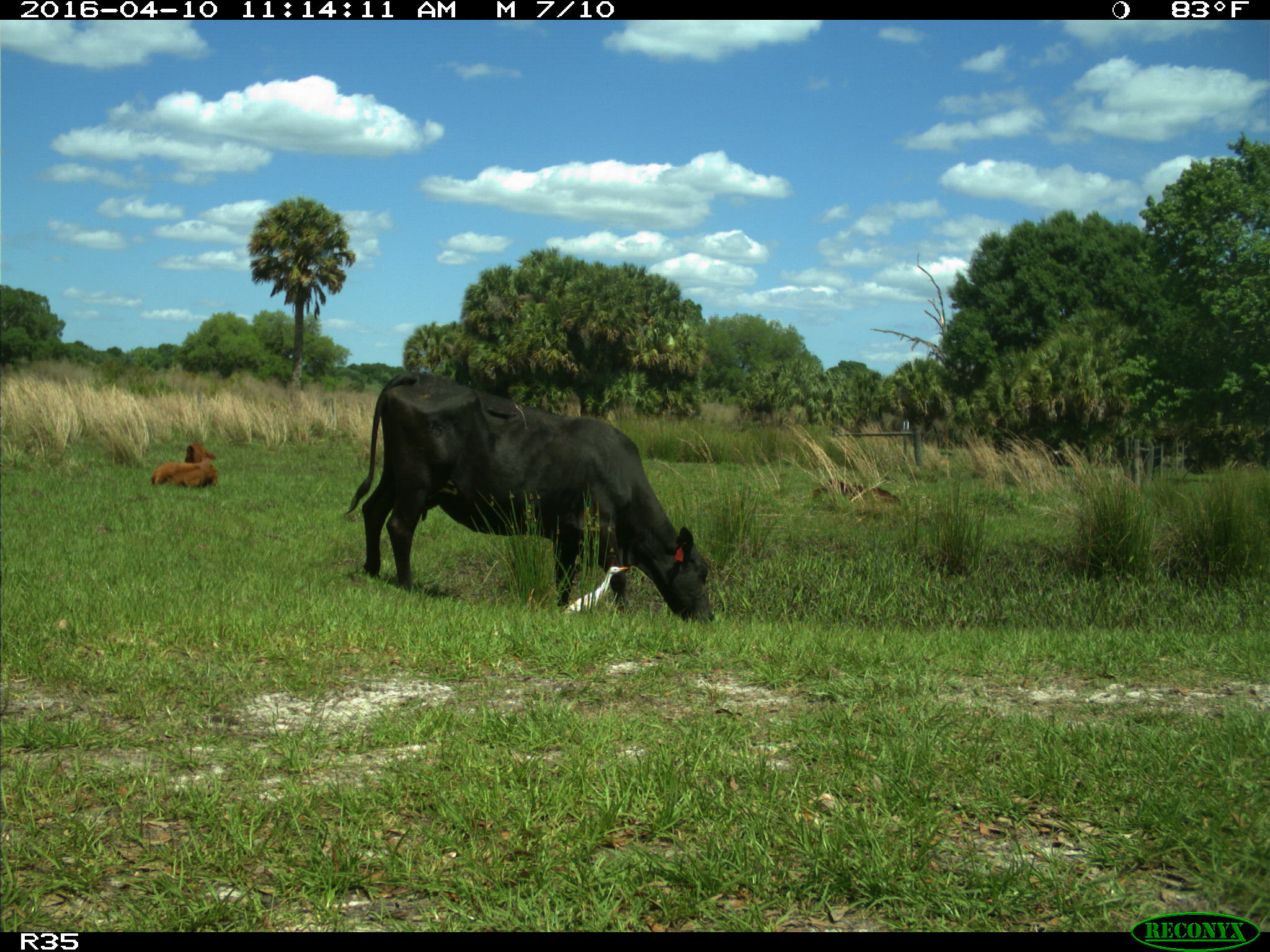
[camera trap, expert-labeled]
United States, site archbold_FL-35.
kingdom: Animalia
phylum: Chordata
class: Mammalia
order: Artiodactyla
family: Bovidae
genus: Bos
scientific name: Bos taurus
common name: domestic cow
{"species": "Bos taurus (domestic cow)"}